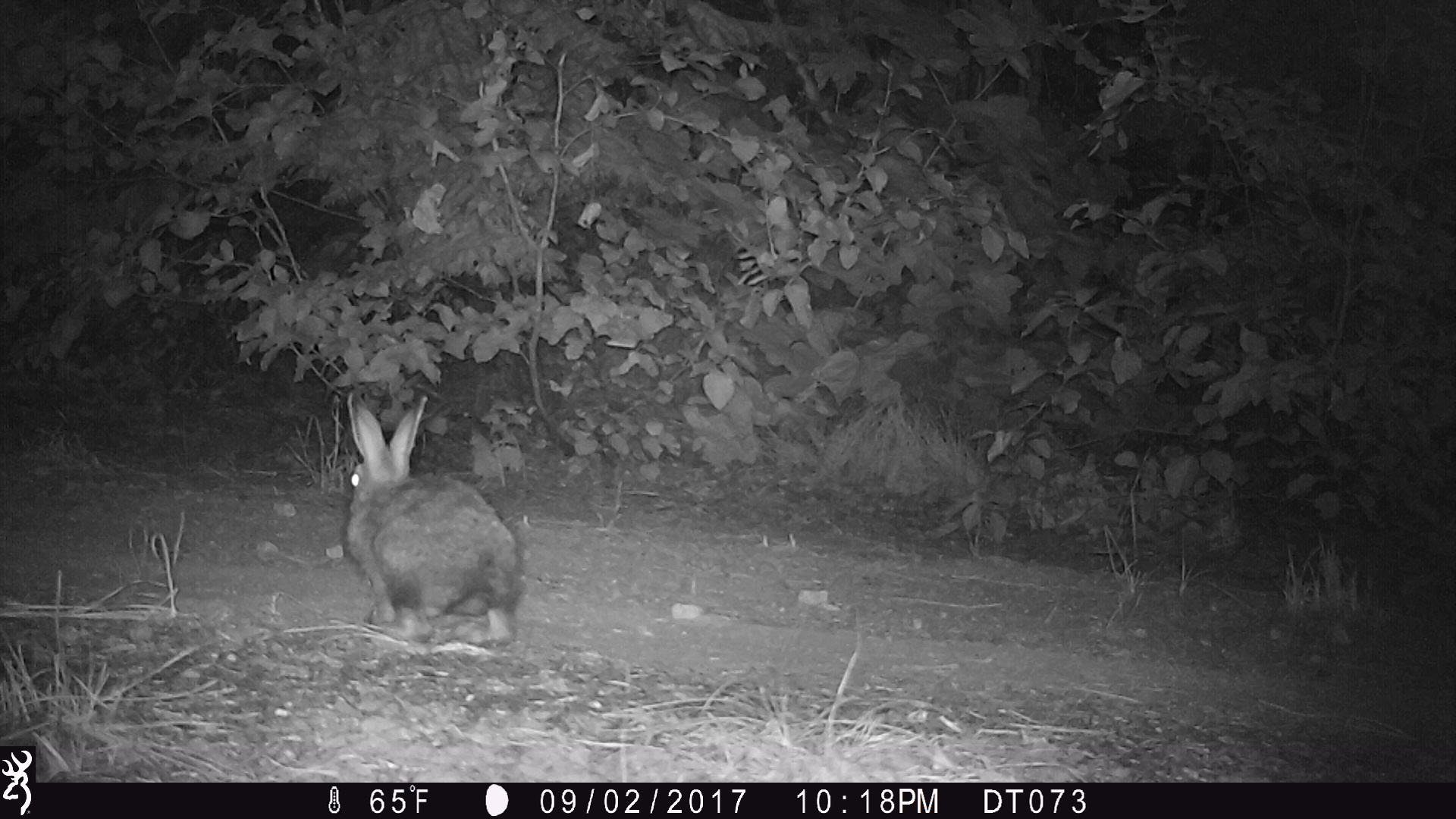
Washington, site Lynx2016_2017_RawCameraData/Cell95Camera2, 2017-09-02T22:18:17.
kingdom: Animalia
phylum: Chordata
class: Mammalia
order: Lagomorpha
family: Leporidae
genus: Lepus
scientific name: Lepus americanus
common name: snowshoe hare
Lepus americanus (snowshoe hare). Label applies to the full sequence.